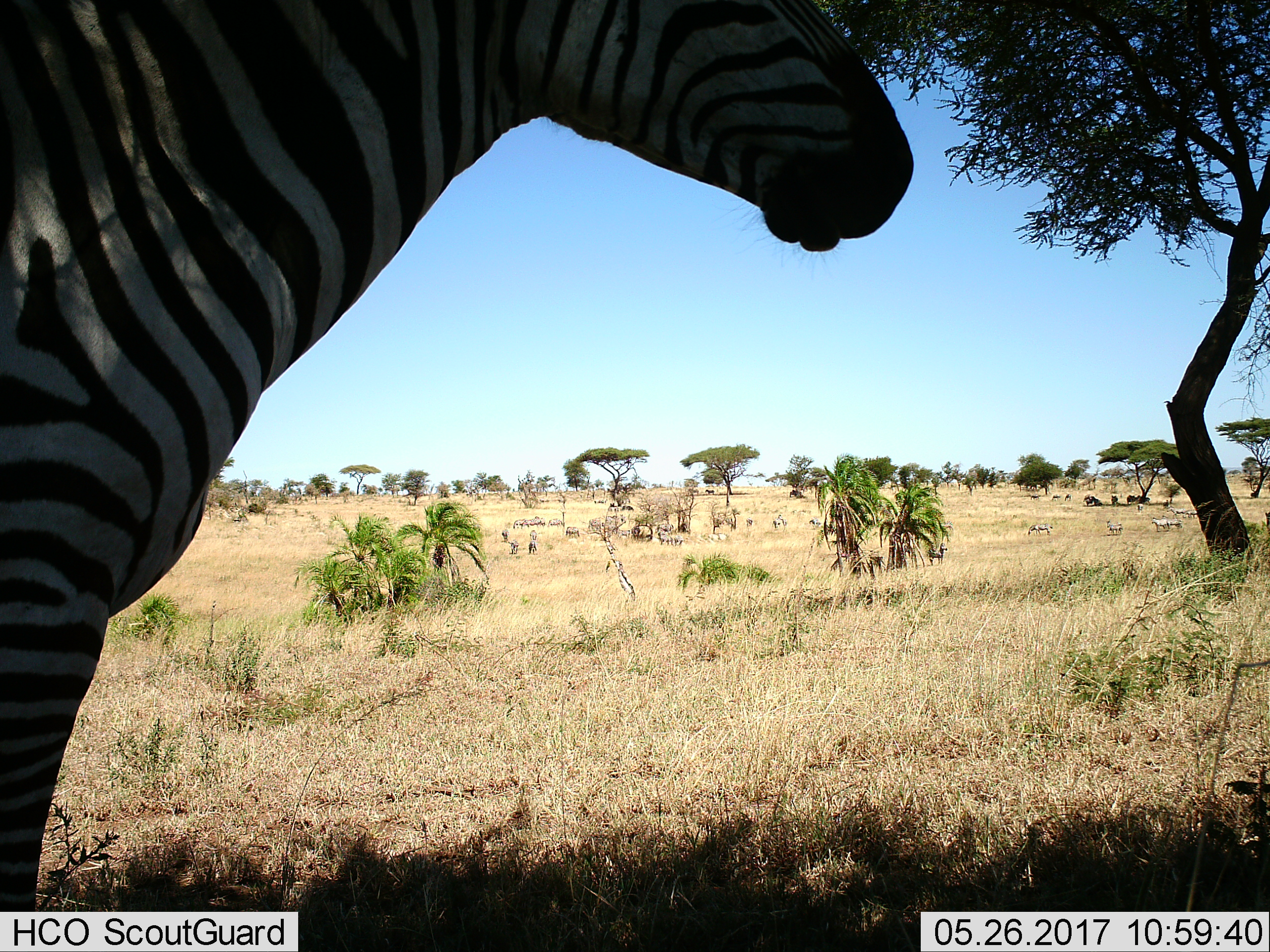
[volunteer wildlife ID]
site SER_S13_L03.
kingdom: Animalia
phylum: Chordata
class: Mammalia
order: Perissodactyla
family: Equidae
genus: Equus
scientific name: Equus quagga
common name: plains zebra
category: zebraplains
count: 7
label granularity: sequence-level